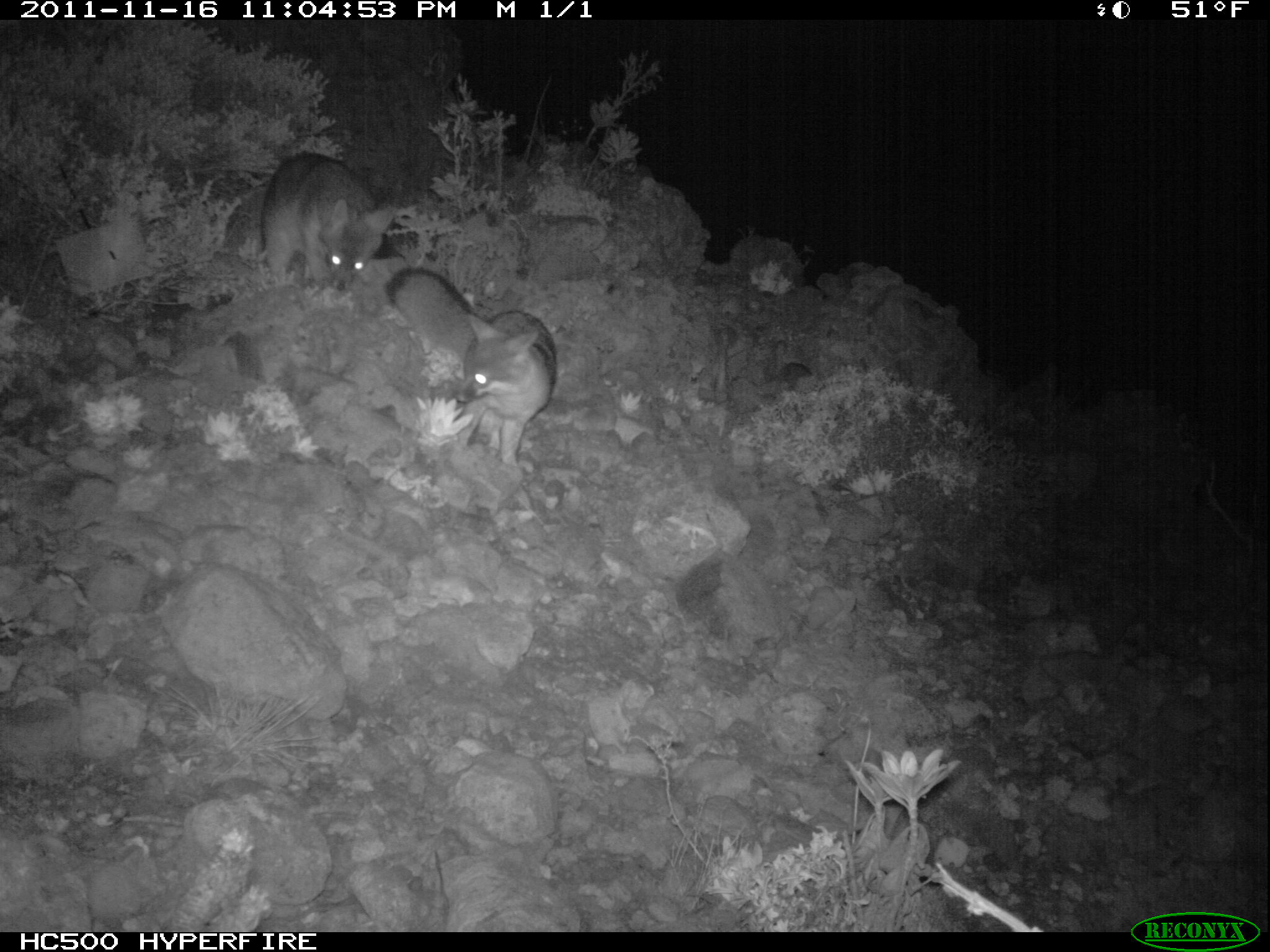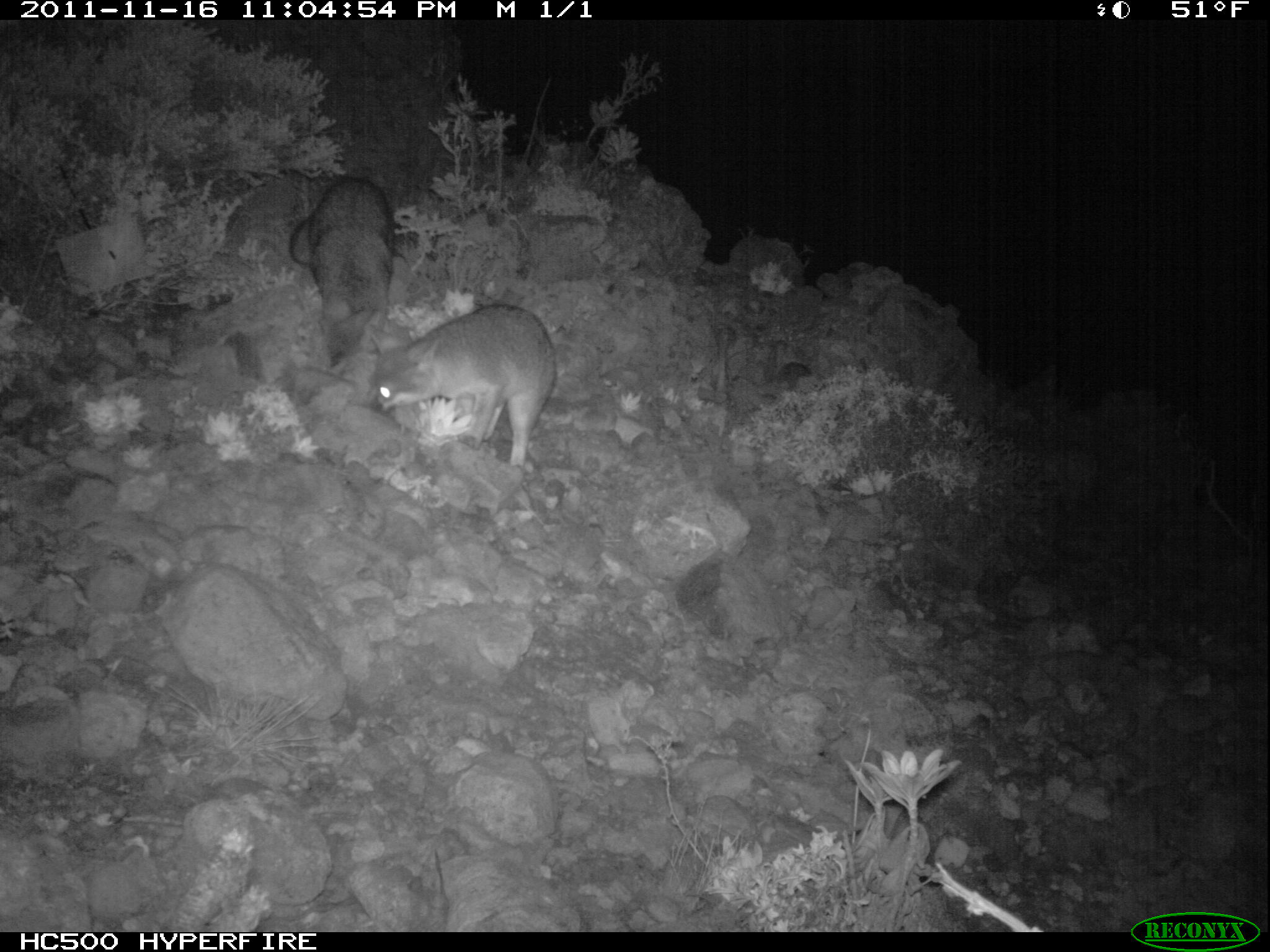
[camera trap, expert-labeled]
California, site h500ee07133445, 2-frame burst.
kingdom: Animalia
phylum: Chordata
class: Mammalia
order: Carnivora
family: Canidae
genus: Urocyon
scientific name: Urocyon littoralis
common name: island fox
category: fox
Fox (island fox) (Urocyon littoralis).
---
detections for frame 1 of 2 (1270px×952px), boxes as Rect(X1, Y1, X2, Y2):
fox: Rect(383, 265, 557, 467); Rect(261, 152, 396, 291)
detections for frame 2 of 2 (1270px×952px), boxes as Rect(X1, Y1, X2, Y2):
fox: Rect(370, 303, 556, 465); Rect(289, 176, 394, 368)